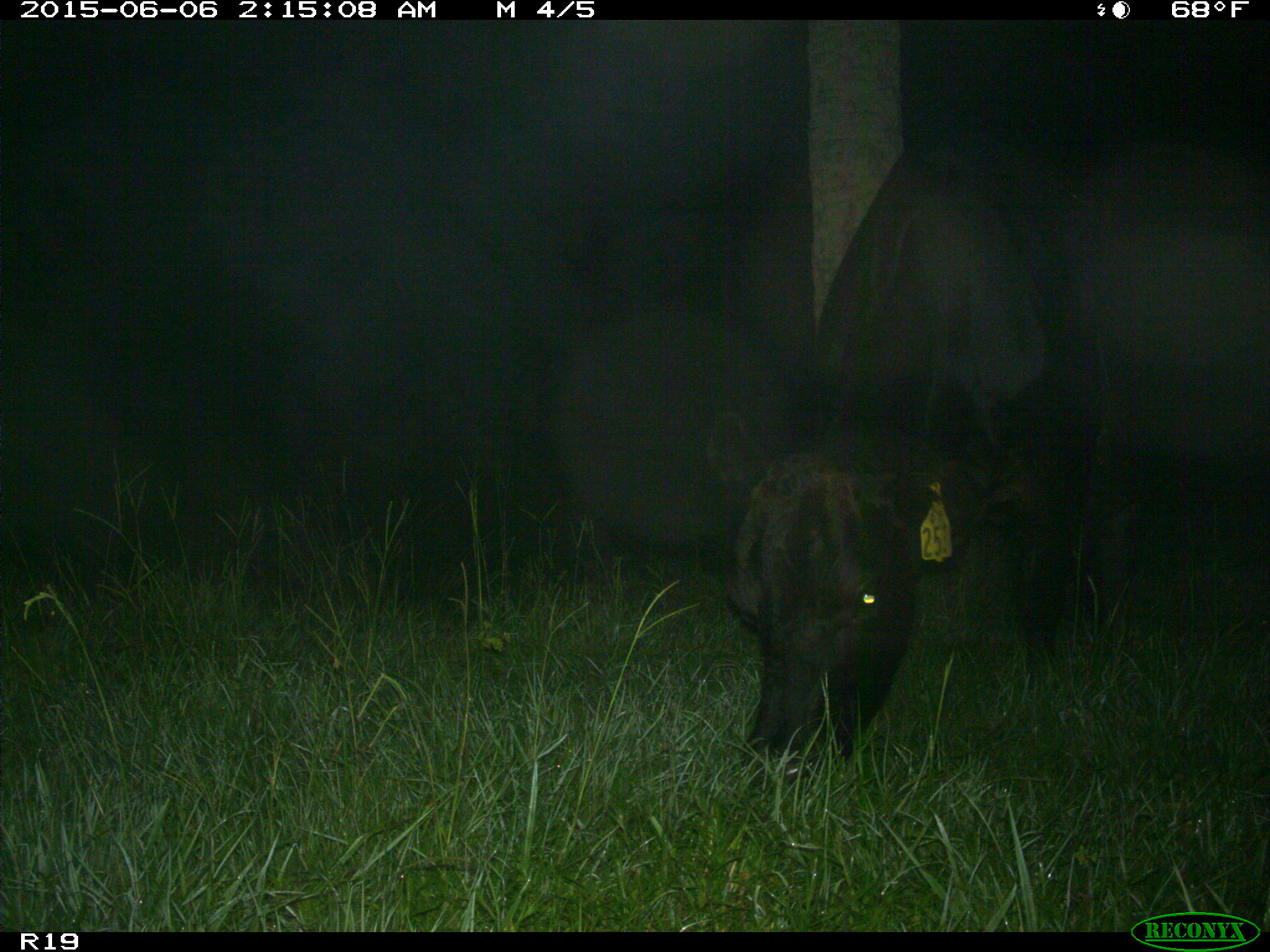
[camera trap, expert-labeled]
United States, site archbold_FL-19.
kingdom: Animalia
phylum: Chordata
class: Mammalia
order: Artiodactyla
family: Bovidae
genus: Bos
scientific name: Bos taurus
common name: domestic cow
Bos taurus (domestic cow).